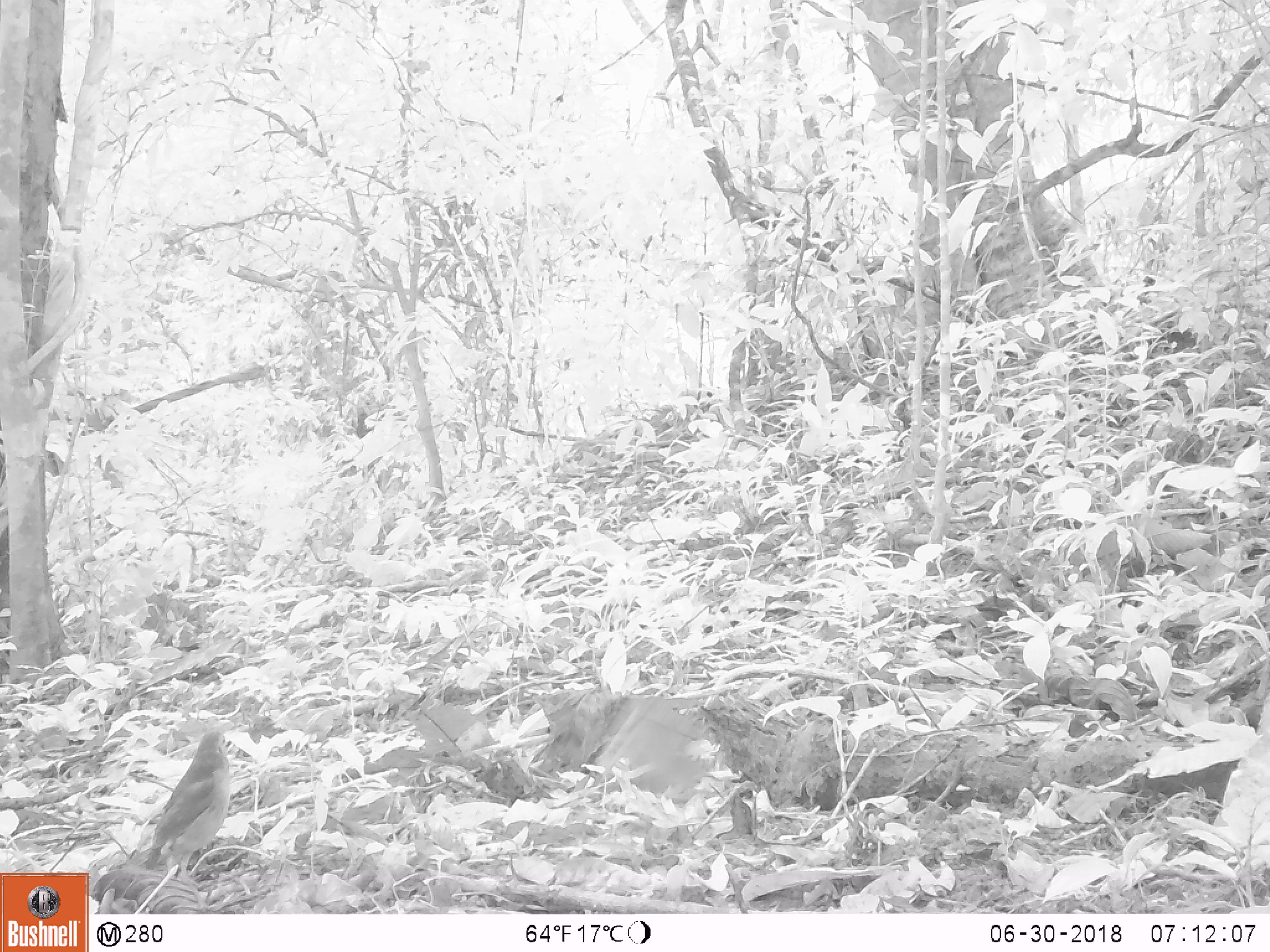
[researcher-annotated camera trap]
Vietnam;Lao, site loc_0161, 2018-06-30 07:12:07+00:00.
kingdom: Animalia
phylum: Chordata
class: Aves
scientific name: Aves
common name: bird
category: unidentified bird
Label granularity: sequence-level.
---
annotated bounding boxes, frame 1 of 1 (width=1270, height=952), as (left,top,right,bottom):
unidentified bird: (145,730,233,884)